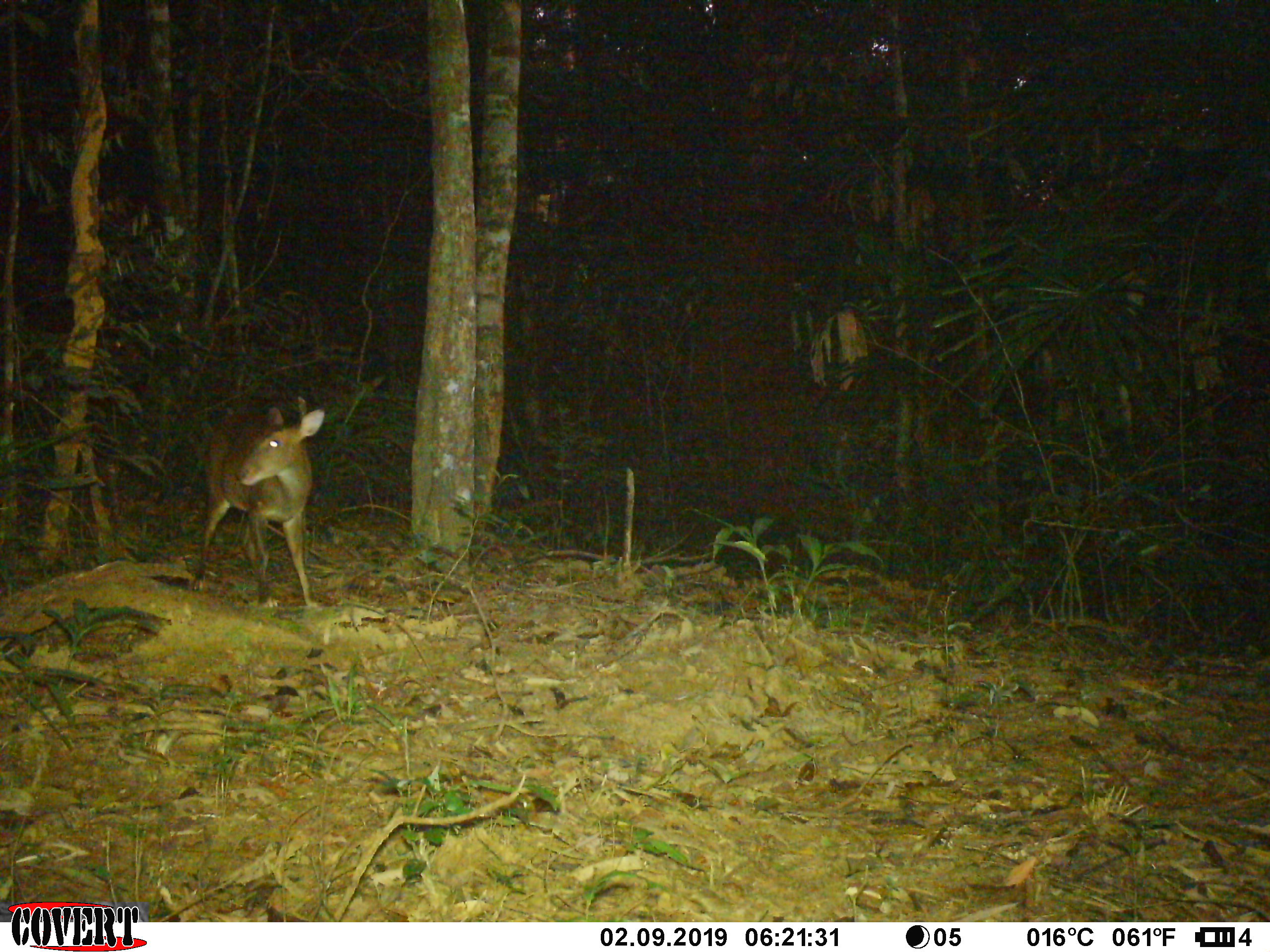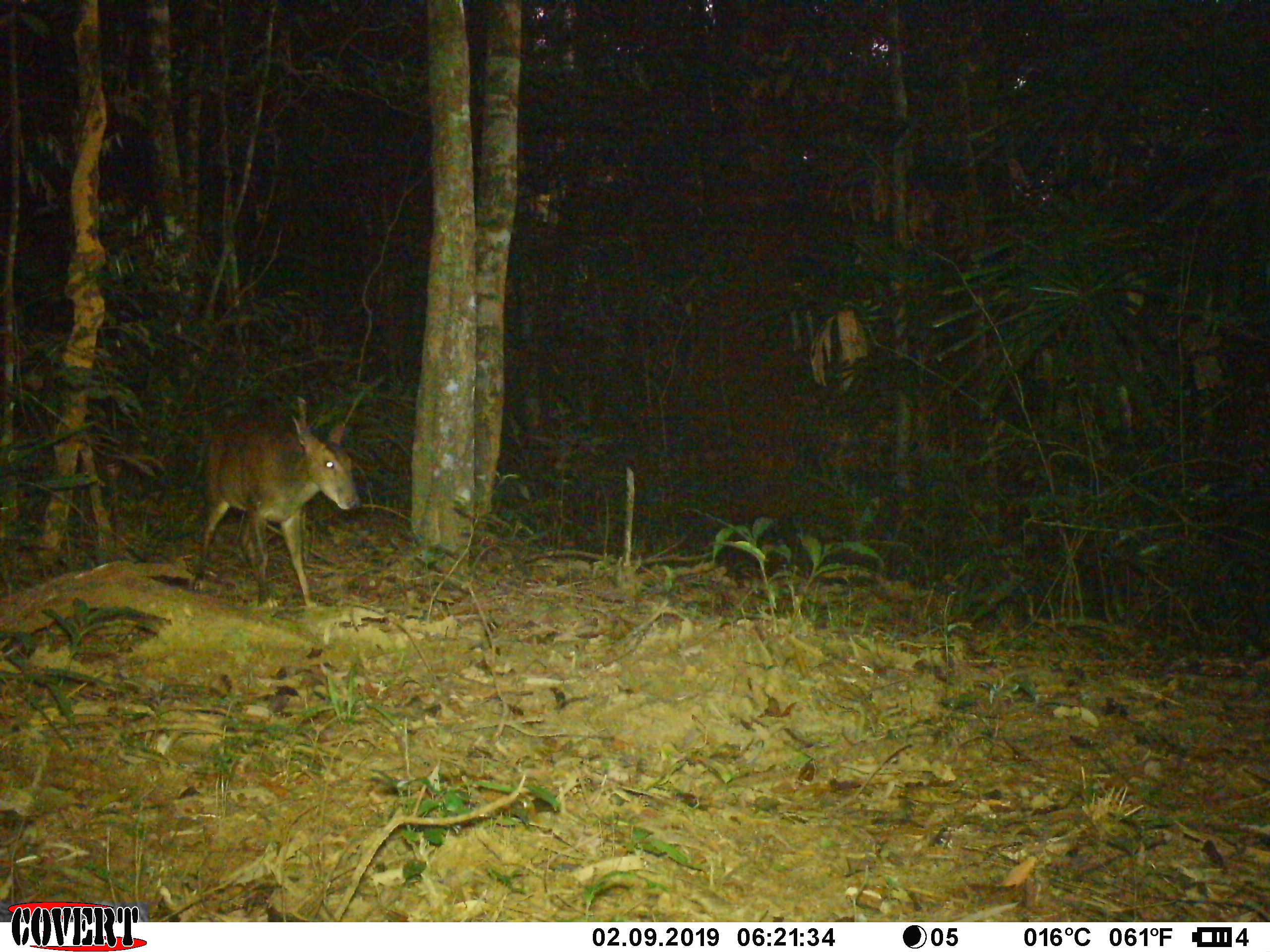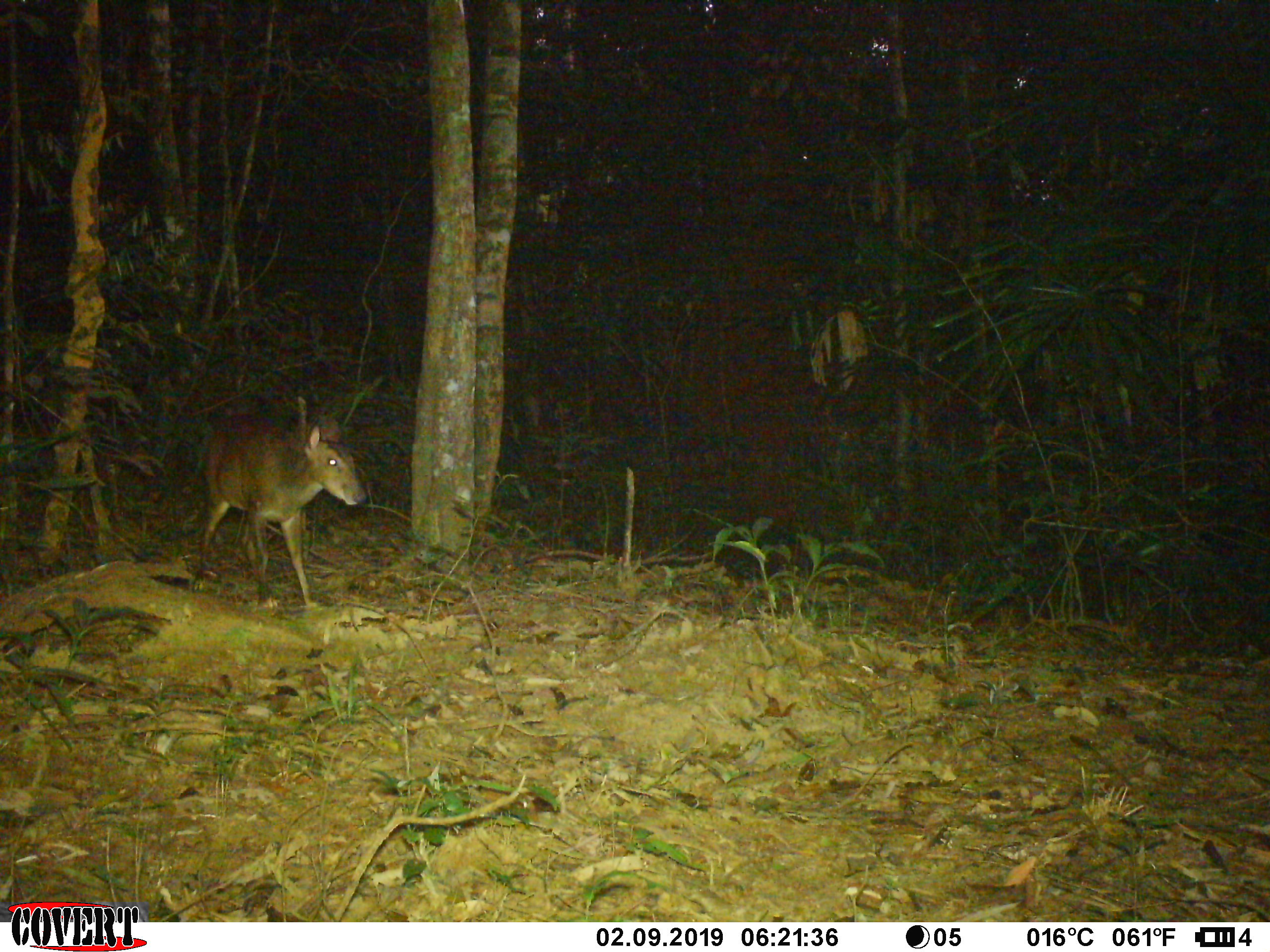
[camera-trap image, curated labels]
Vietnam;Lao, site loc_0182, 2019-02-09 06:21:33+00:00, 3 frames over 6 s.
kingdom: Animalia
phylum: Chordata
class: Mammalia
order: Artiodactyla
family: Cervidae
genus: Muntiacus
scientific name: Muntiacus vuquangensis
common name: large-antlered muntjac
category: large antlered muntjac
Large antlered muntjac (large-antlered muntjac) (Muntiacus vuquangensis). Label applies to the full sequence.